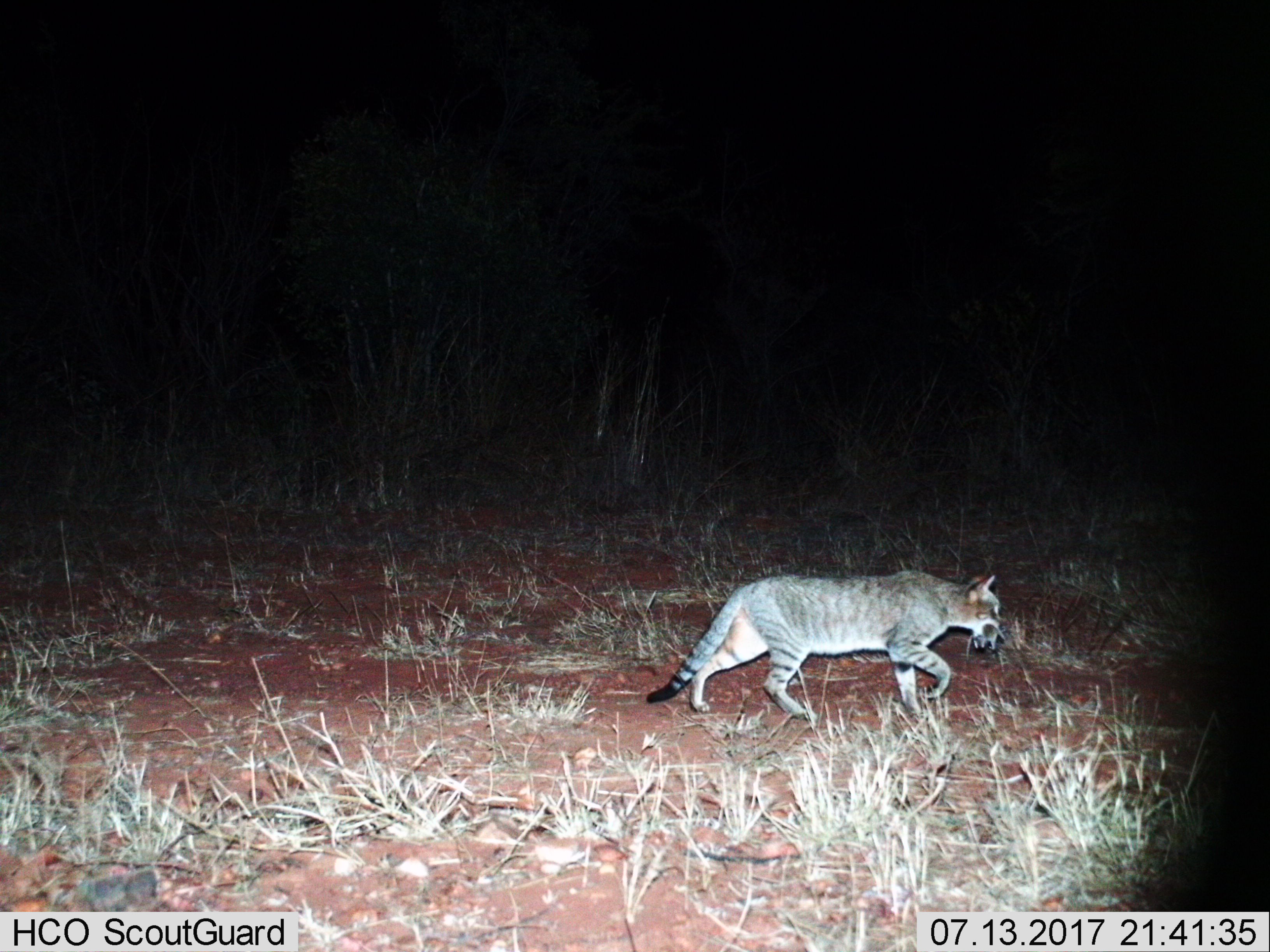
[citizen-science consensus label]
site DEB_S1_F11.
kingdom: Animalia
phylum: Chordata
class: Mammalia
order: Carnivora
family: Felidae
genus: Felis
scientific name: Felis lybica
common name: african wild cat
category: africanwildcat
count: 1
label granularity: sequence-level